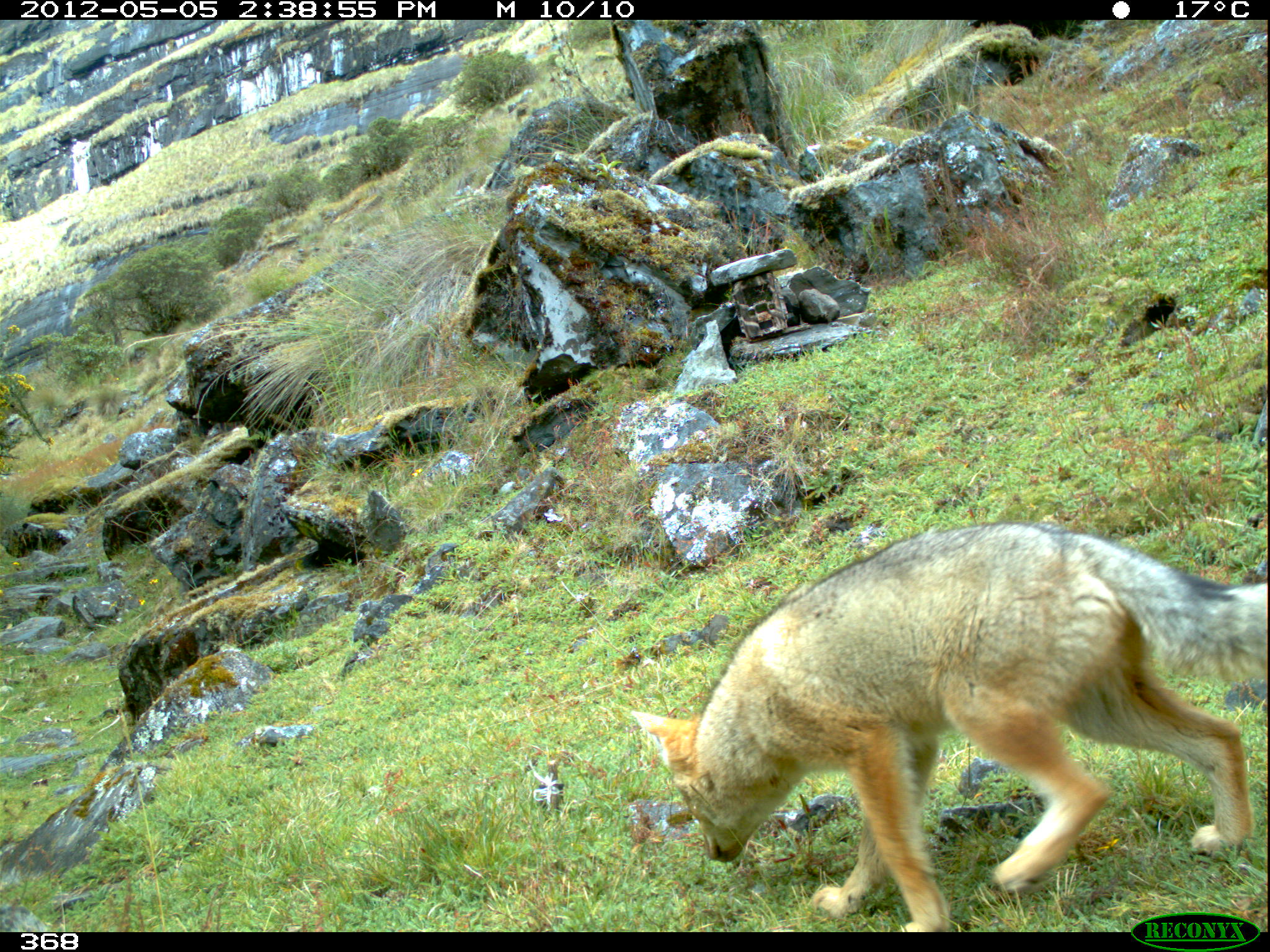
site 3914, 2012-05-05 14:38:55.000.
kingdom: Animalia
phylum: Chordata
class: Mammalia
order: Carnivora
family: Canidae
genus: Lycalopex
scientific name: Lycalopex culpaeus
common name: culpeo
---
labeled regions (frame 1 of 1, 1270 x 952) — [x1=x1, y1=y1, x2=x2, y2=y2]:
lycalopex culpaeus: [x1=628, y1=521, x2=1270, y2=932]